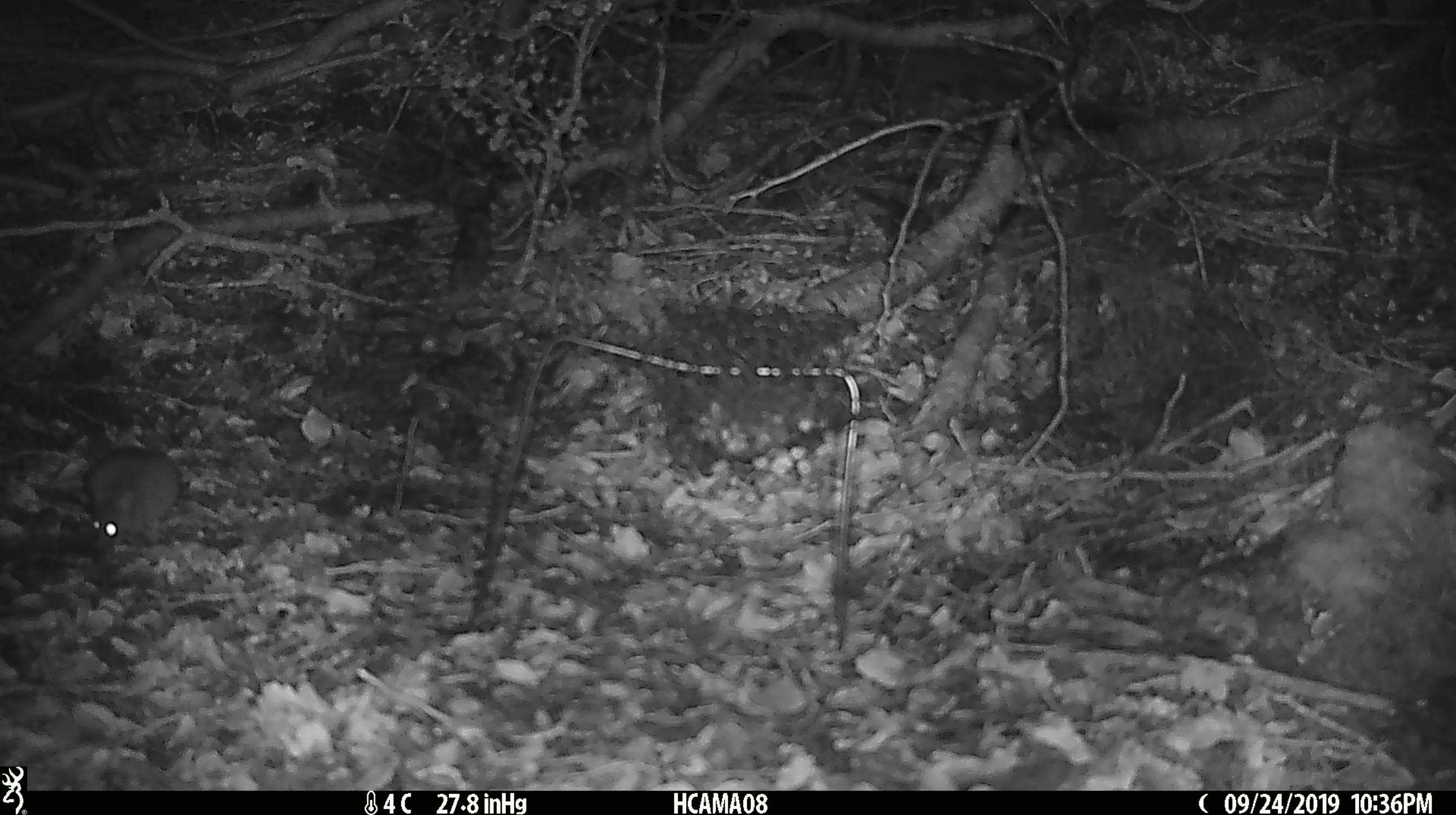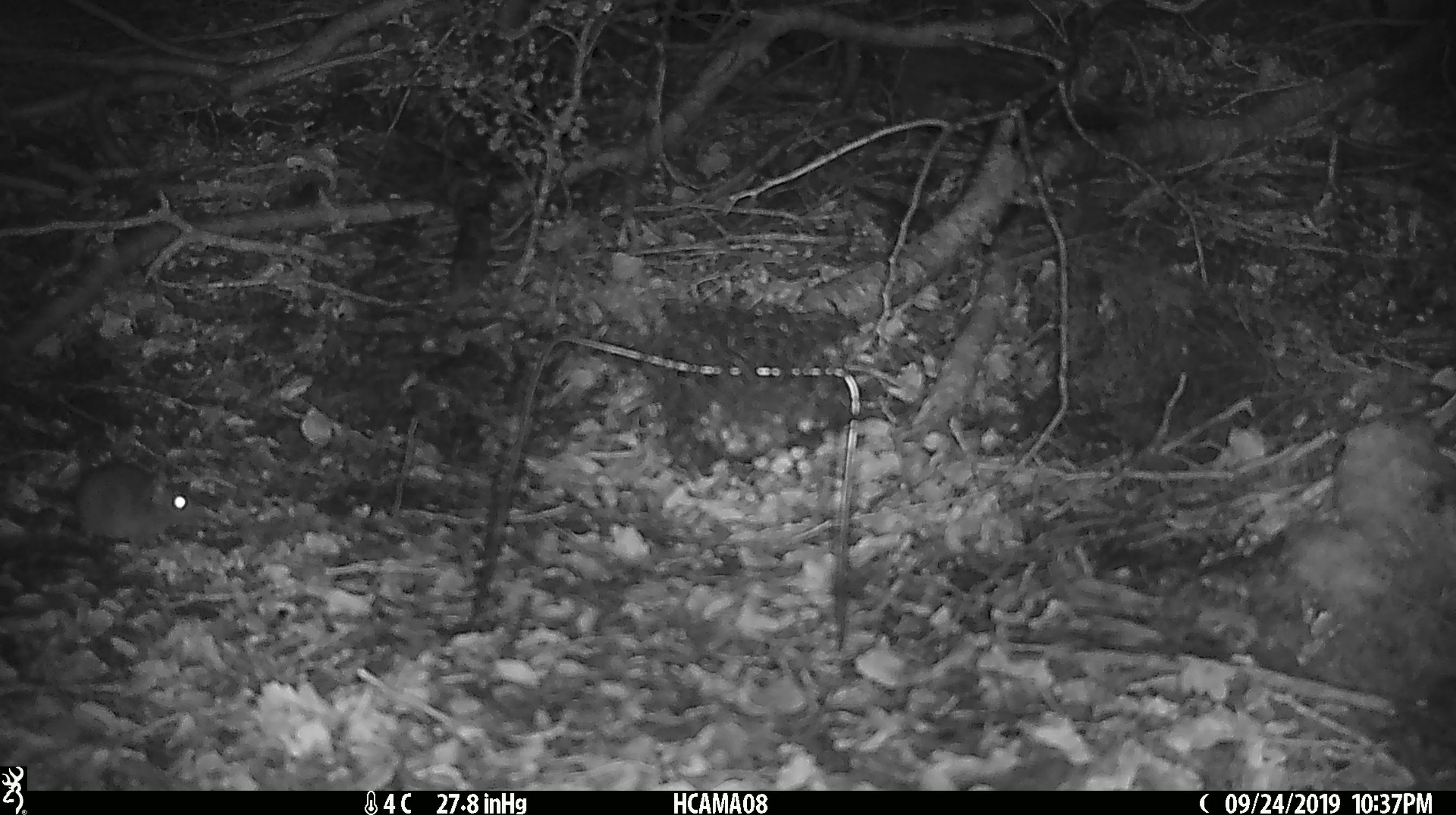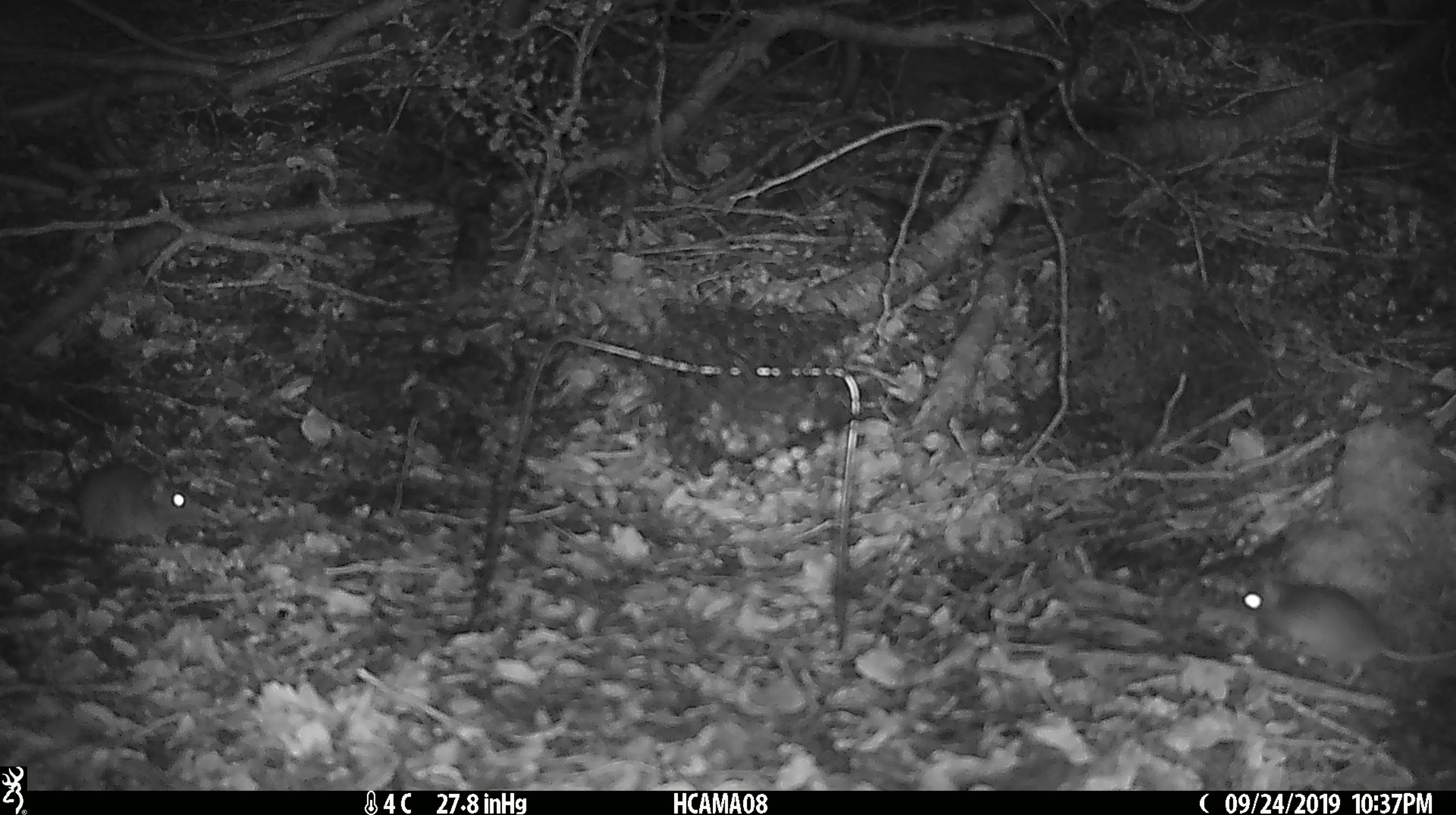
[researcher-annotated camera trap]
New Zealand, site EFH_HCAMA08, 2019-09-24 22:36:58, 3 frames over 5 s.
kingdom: Animalia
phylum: Chordata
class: Mammalia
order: Rodentia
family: Muridae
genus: Mus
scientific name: Mus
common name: mouse